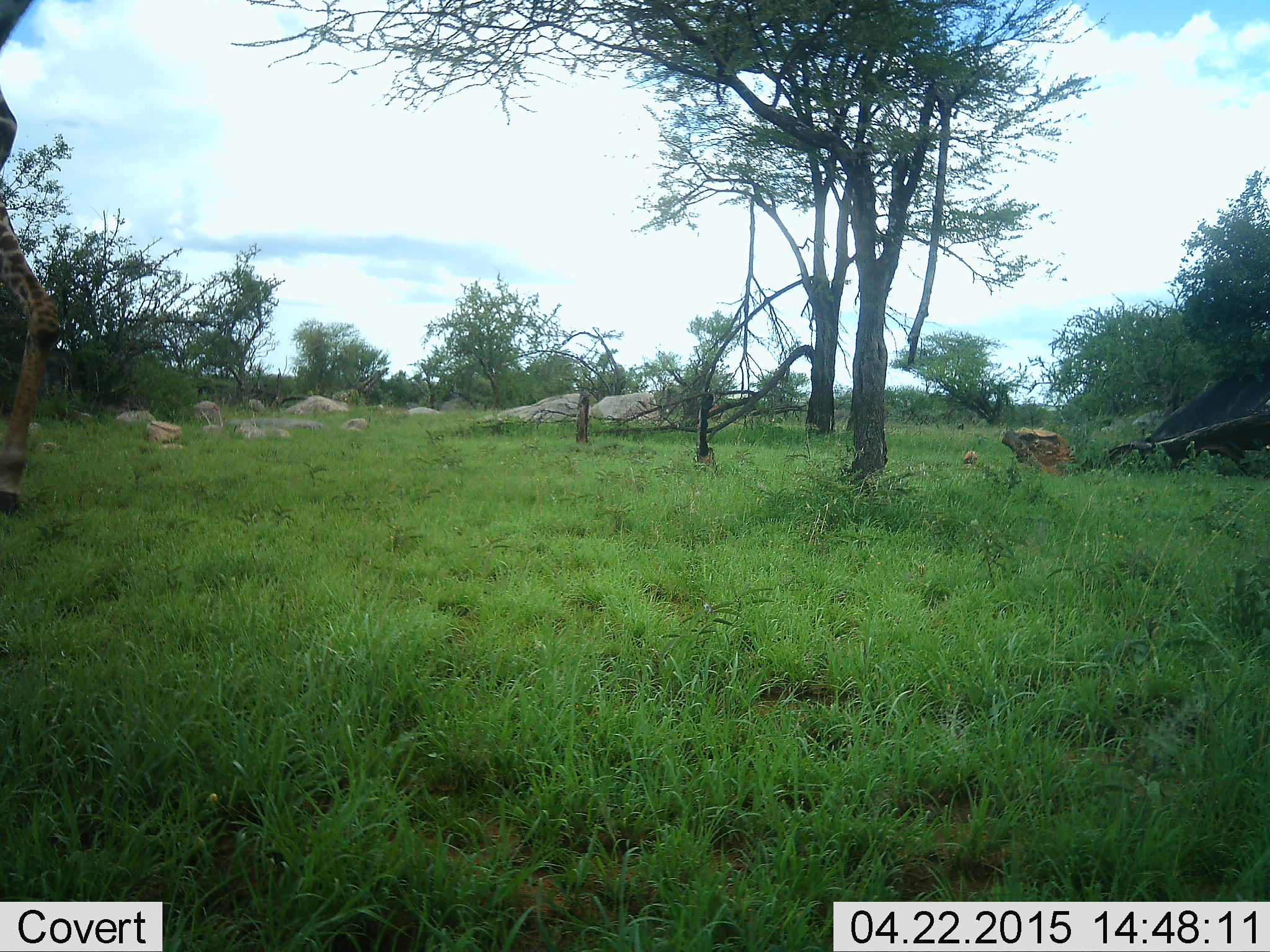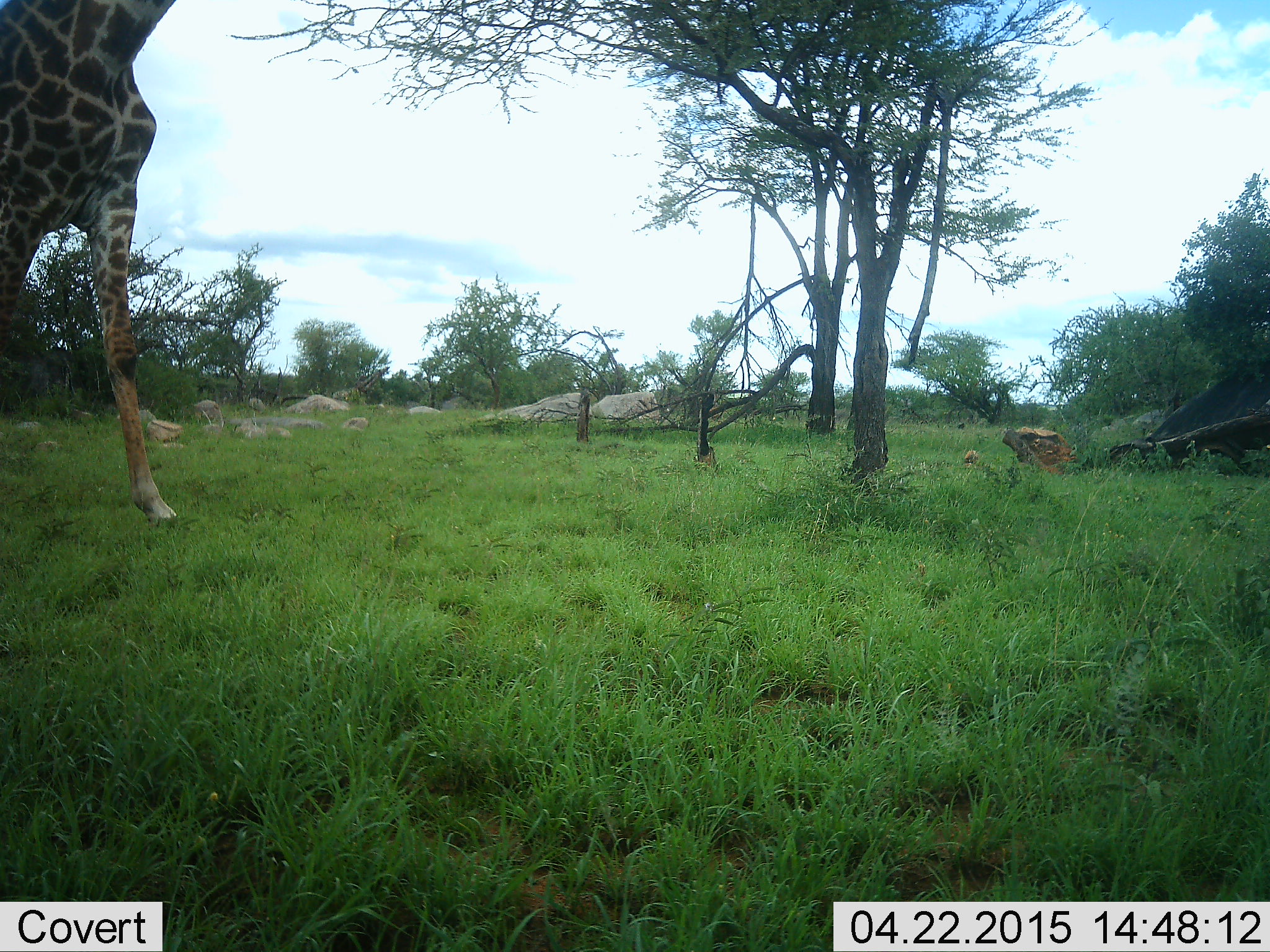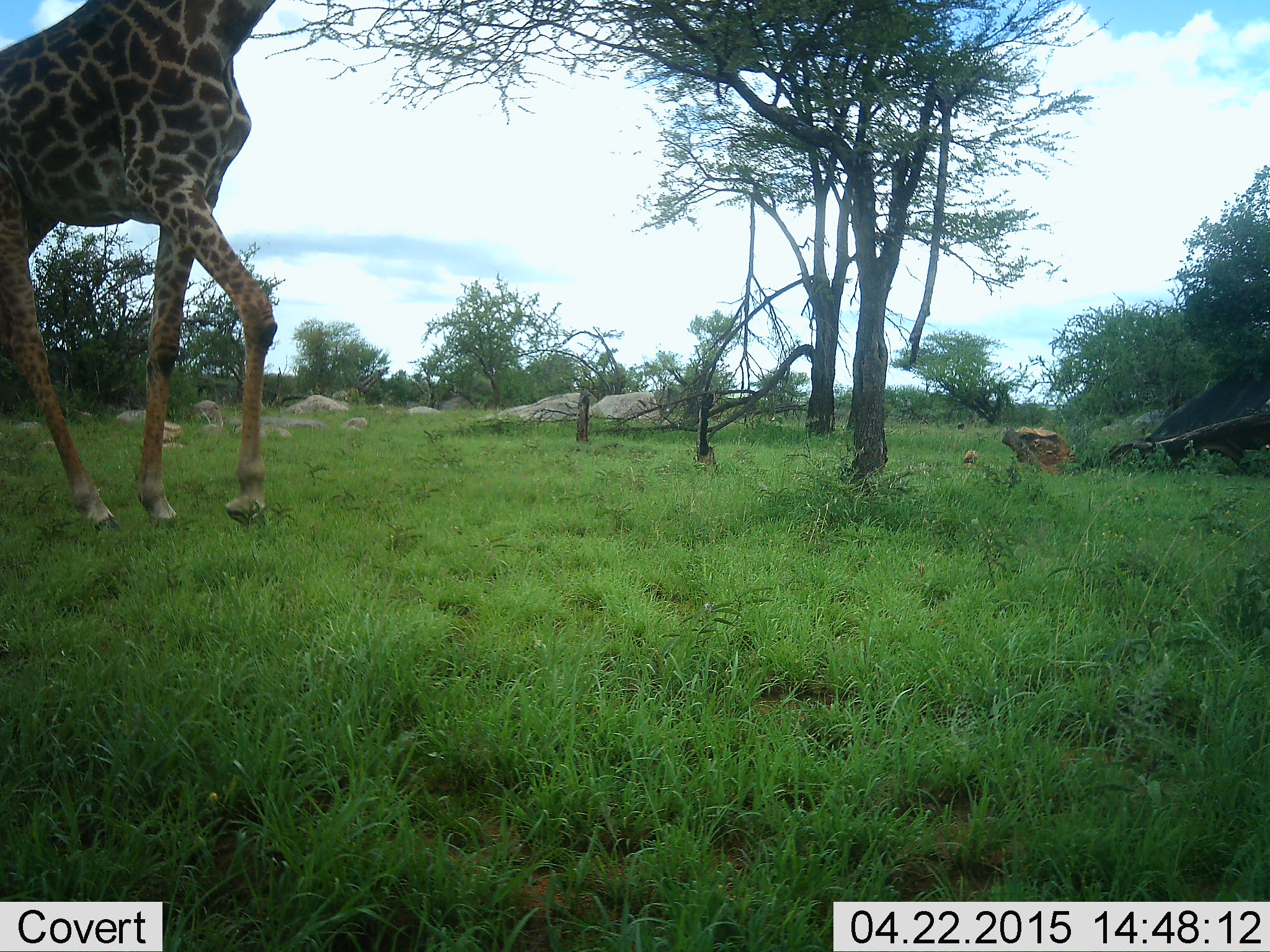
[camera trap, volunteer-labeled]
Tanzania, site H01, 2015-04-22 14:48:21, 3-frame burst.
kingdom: Animalia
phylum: Chordata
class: Mammalia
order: Artiodactyla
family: Giraffidae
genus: Giraffa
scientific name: Giraffa camelopardalis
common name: giraffe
Giraffe (Giraffa camelopardalis), count 1. Behavior (volunteer vote fractions): standing 0%, resting 0%, moving 90%, interacting 0%. Young present (vote fraction): 0%. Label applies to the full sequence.